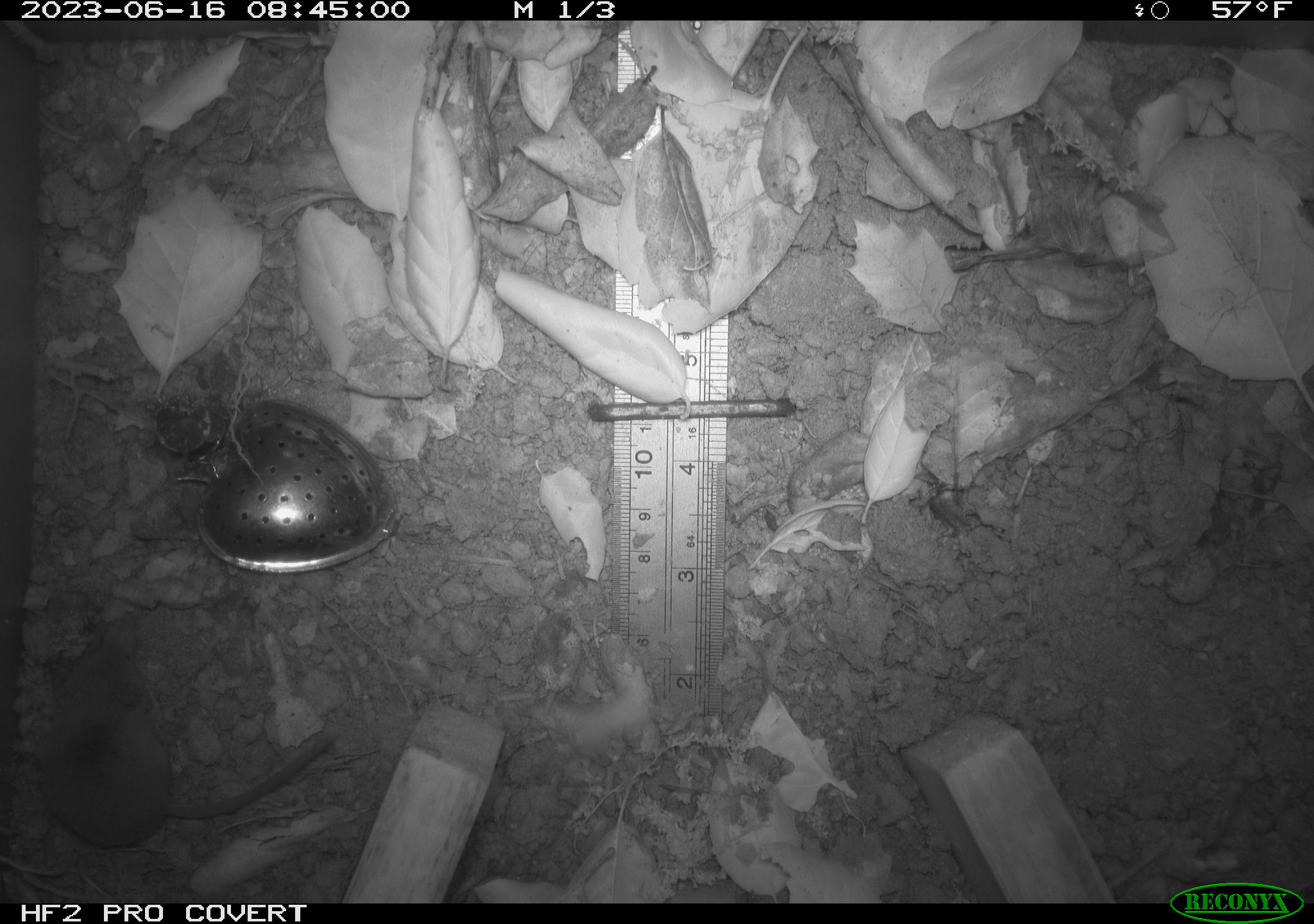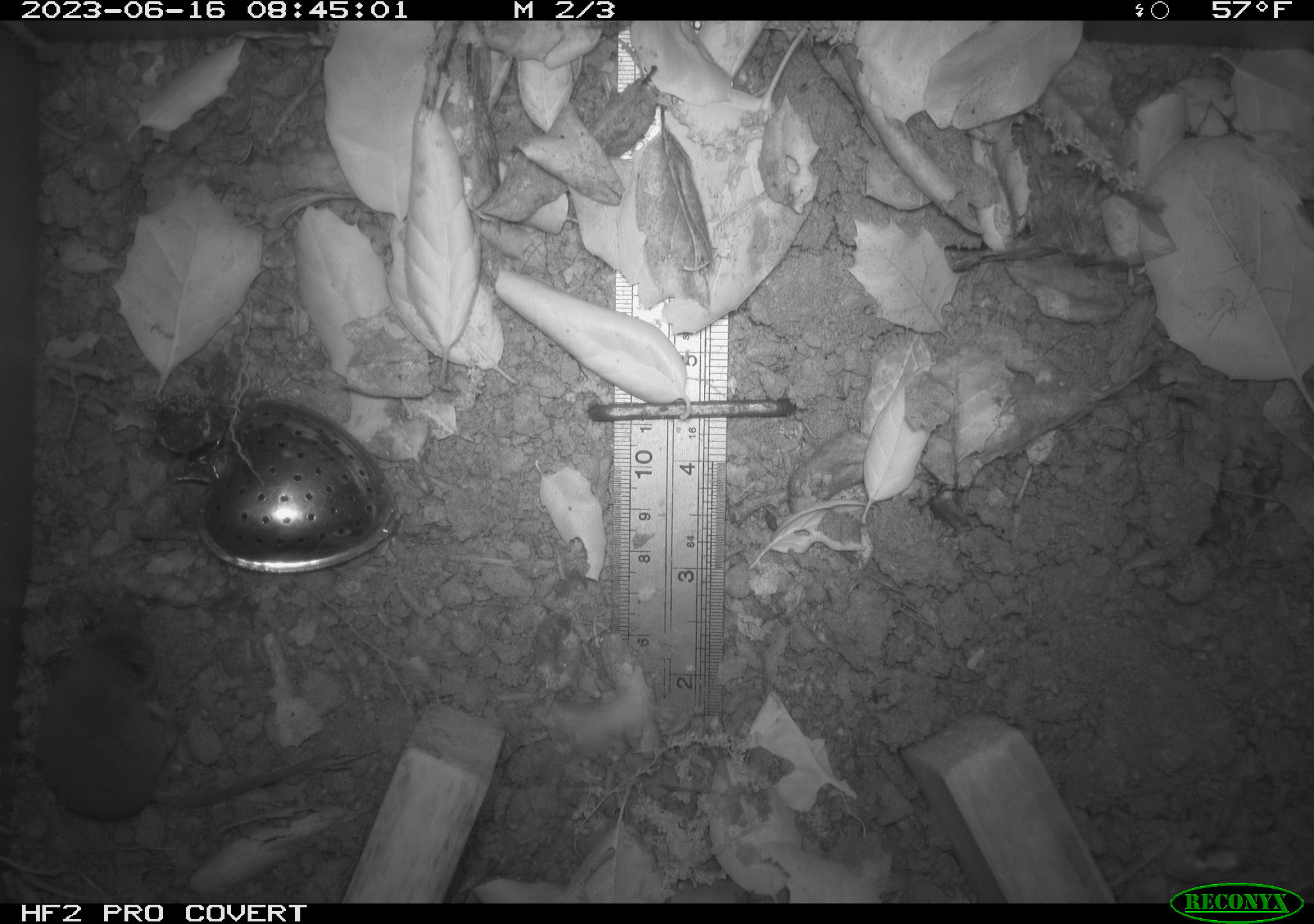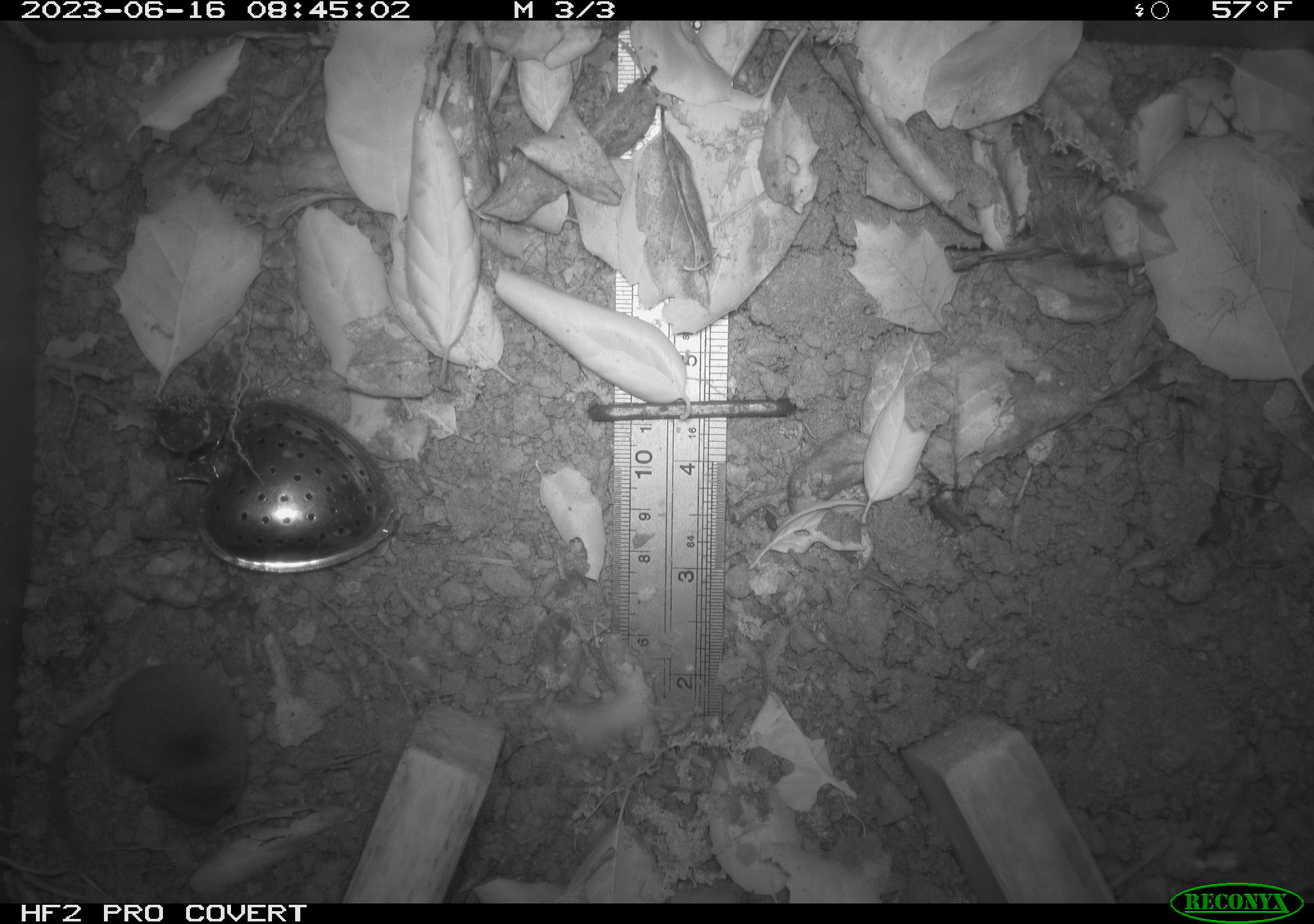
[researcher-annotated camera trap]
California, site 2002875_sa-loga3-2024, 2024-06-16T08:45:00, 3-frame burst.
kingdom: Animalia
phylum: Chordata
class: Mammalia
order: Eulipotyphla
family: Soricidae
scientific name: Soricidae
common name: shrews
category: soricidae family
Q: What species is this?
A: Soricidae family (shrews) (Soricidae).